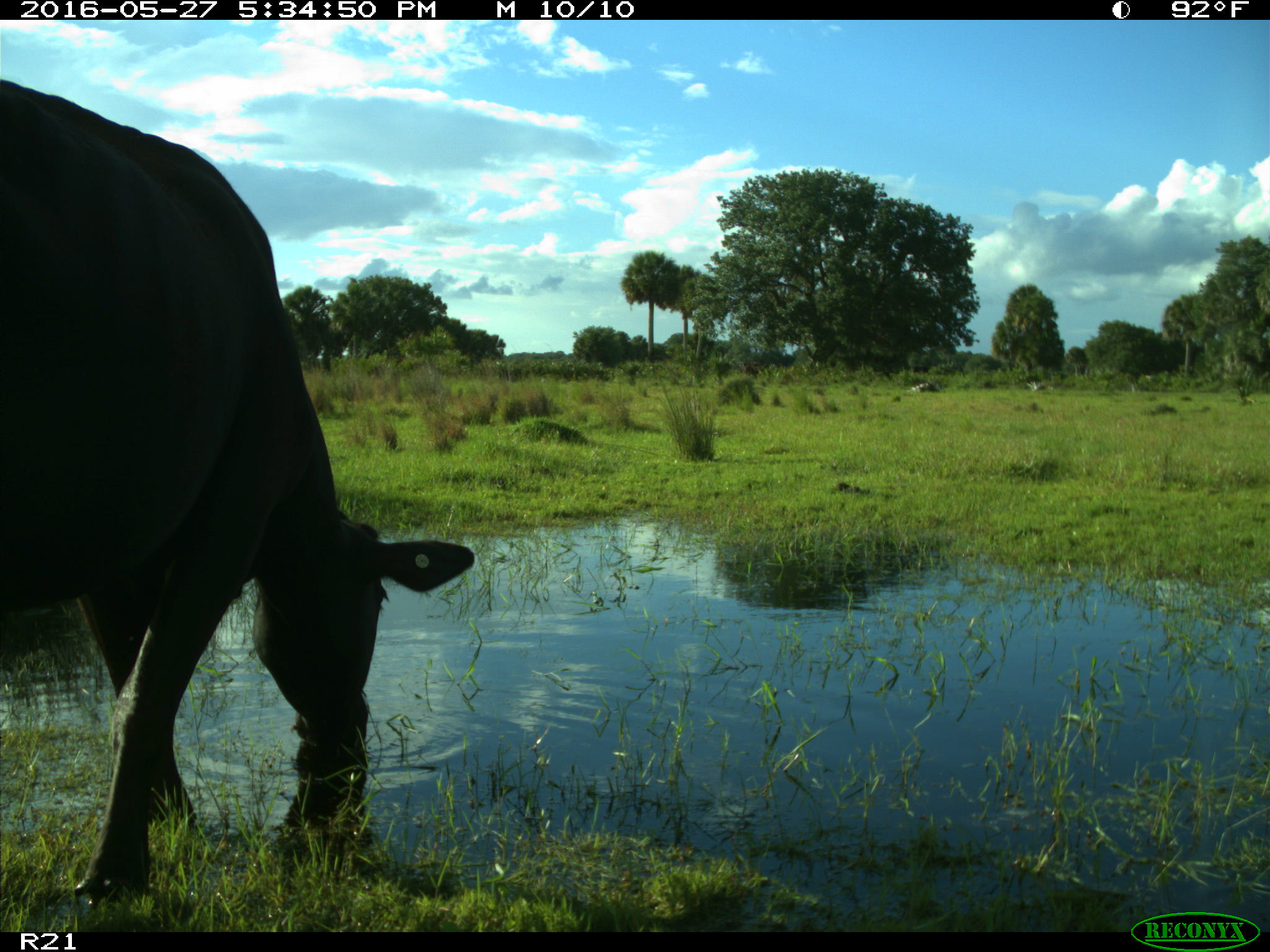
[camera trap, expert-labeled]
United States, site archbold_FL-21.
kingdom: Animalia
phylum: Chordata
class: Mammalia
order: Artiodactyla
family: Bovidae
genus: Bos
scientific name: Bos taurus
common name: domestic cow